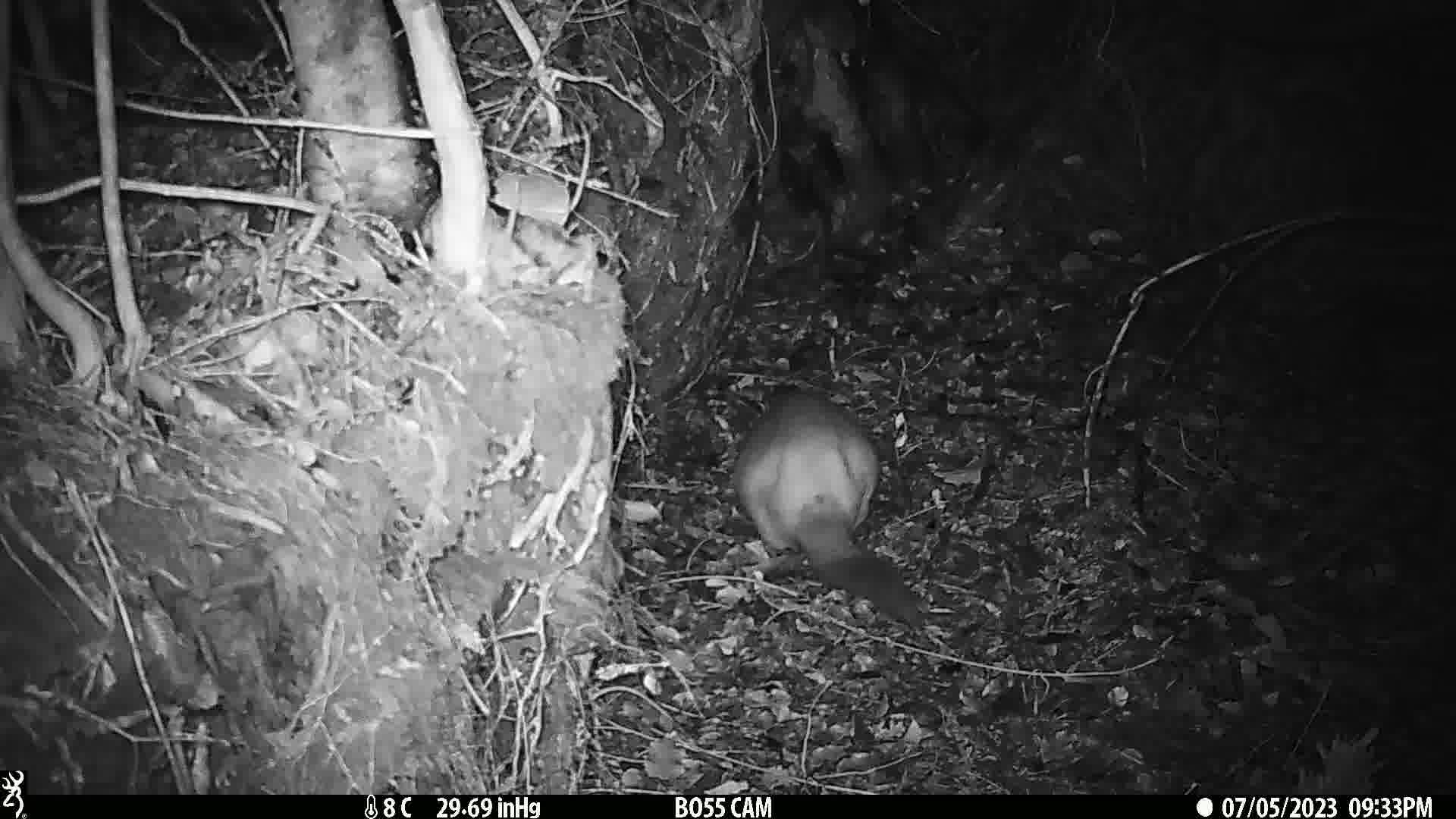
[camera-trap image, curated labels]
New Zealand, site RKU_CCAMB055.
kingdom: Animalia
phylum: Chordata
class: Mammalia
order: Diprotodontia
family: Phalangeridae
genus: Trichosurus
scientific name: Trichosurus vulpecula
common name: common brushtail possum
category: possum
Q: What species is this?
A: Possum (common brushtail possum) (Trichosurus vulpecula).